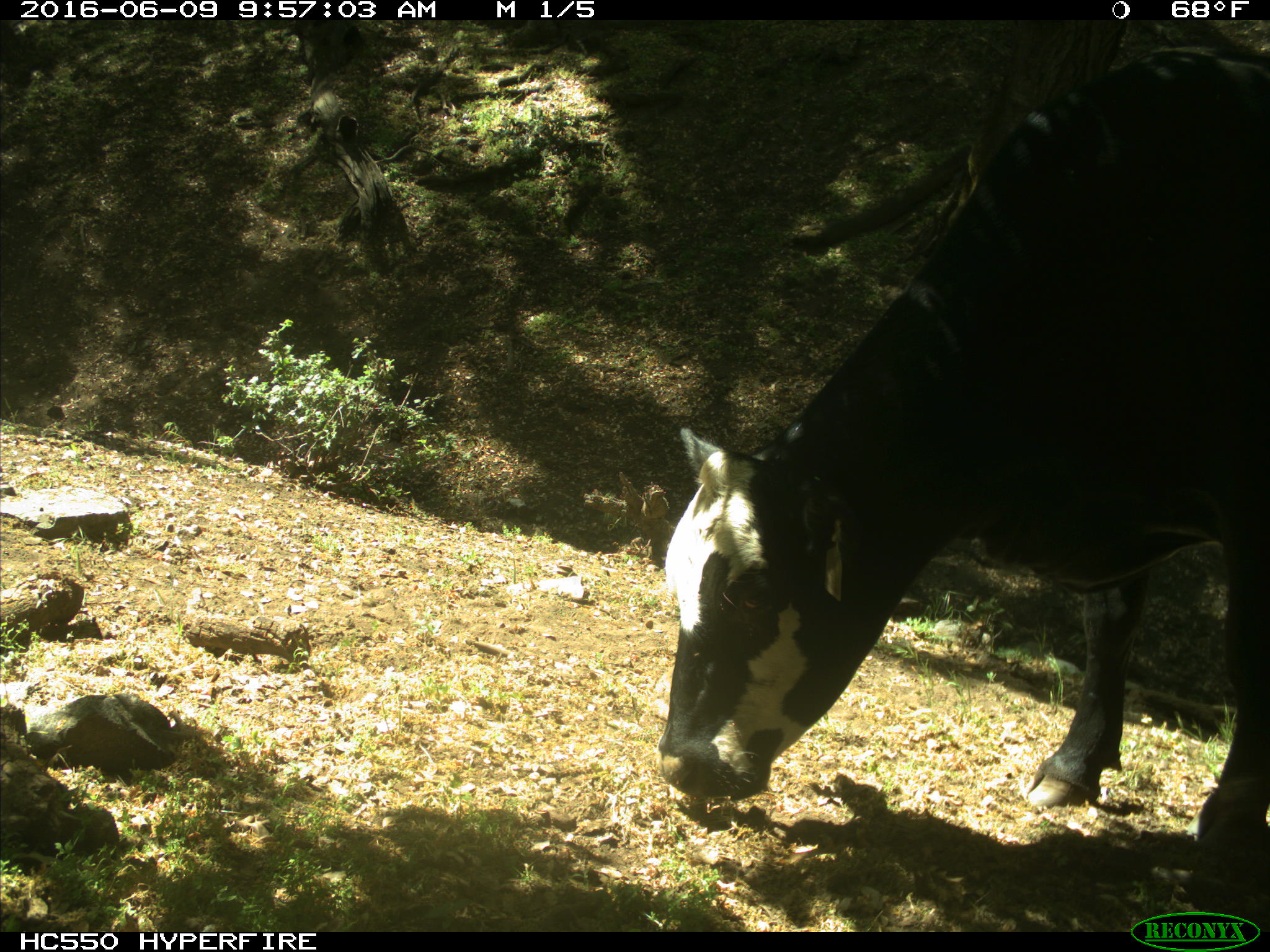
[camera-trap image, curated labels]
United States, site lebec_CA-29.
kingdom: Animalia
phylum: Chordata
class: Mammalia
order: Artiodactyla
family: Bovidae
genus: Bos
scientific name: Bos taurus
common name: domestic cow